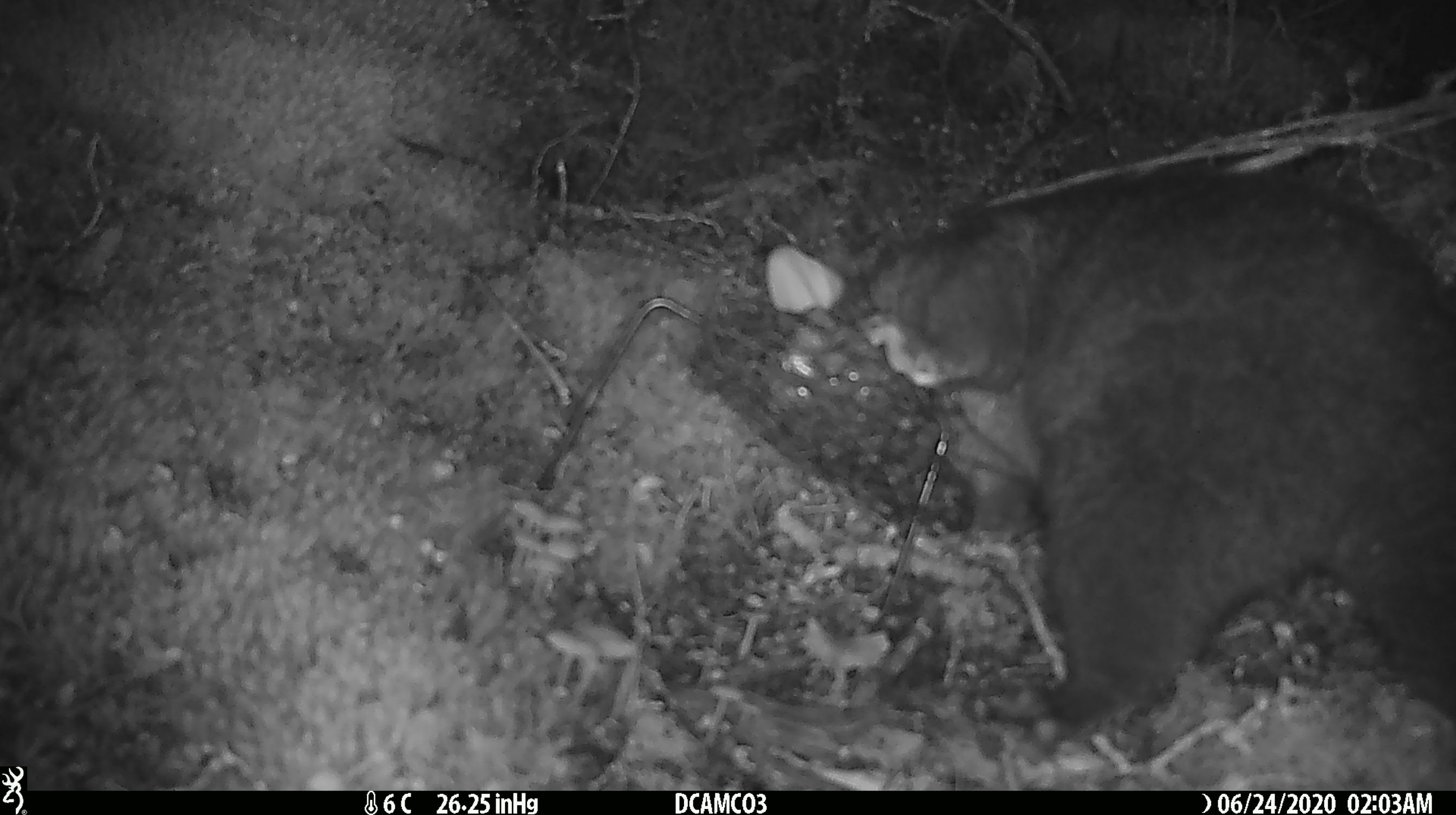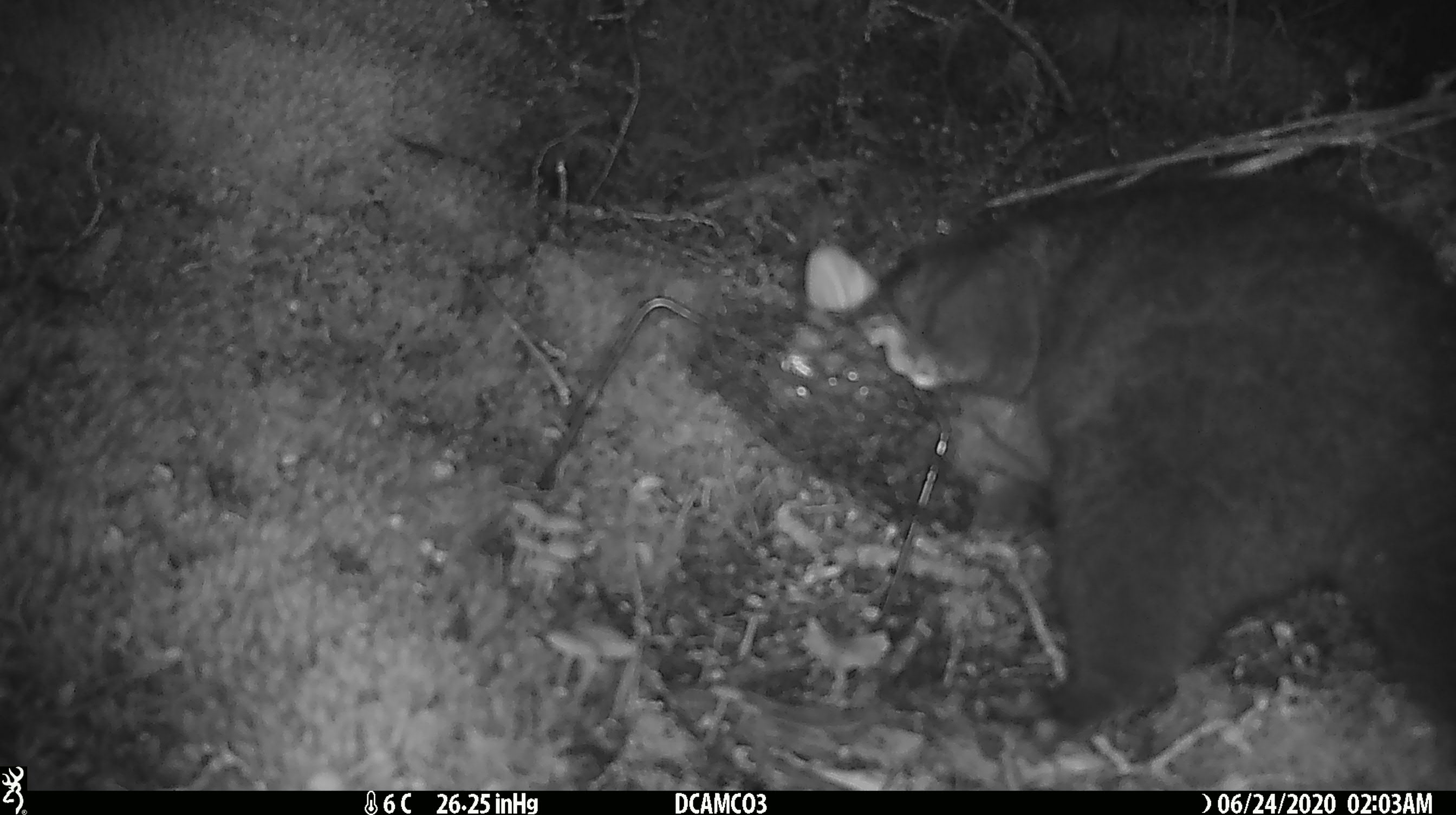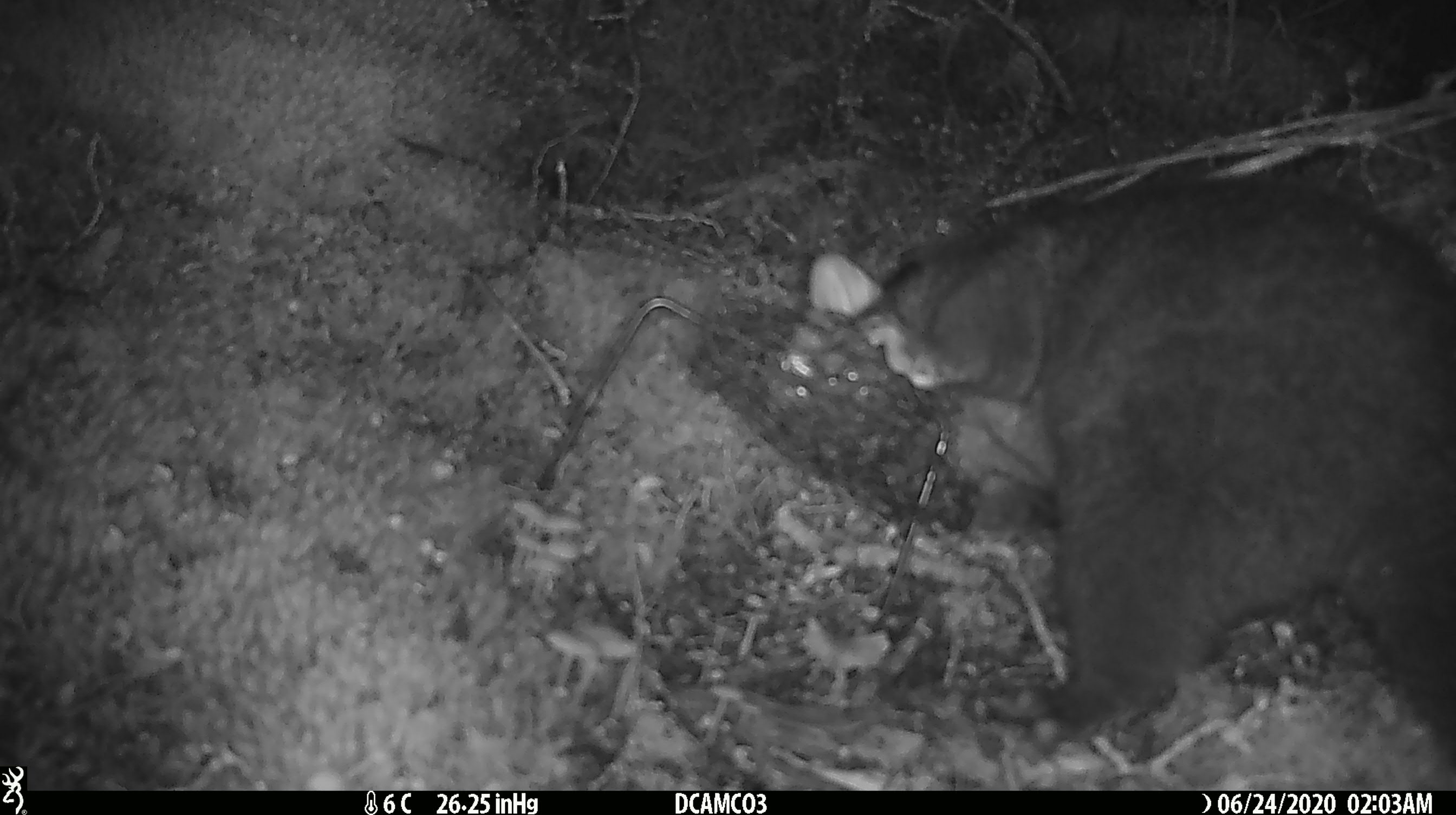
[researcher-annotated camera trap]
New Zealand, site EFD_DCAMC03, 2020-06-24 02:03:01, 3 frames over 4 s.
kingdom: Animalia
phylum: Chordata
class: Mammalia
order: Diprotodontia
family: Phalangeridae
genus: Trichosurus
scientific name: Trichosurus vulpecula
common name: common brushtail possum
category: possum